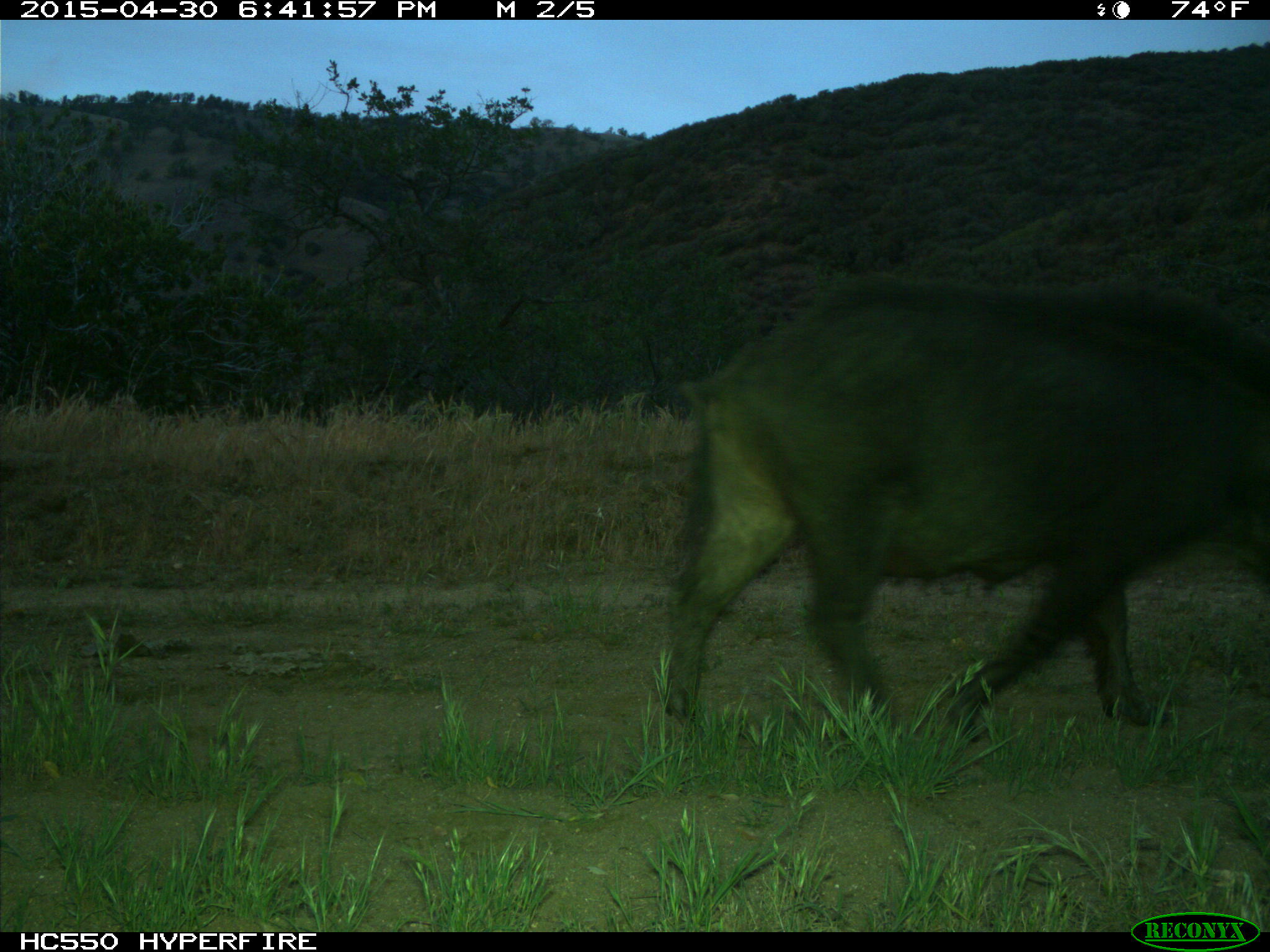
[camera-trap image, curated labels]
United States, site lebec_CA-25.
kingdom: Animalia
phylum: Chordata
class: Mammalia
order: Artiodactyla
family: Suidae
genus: Sus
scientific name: Sus scrofa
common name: wild boar